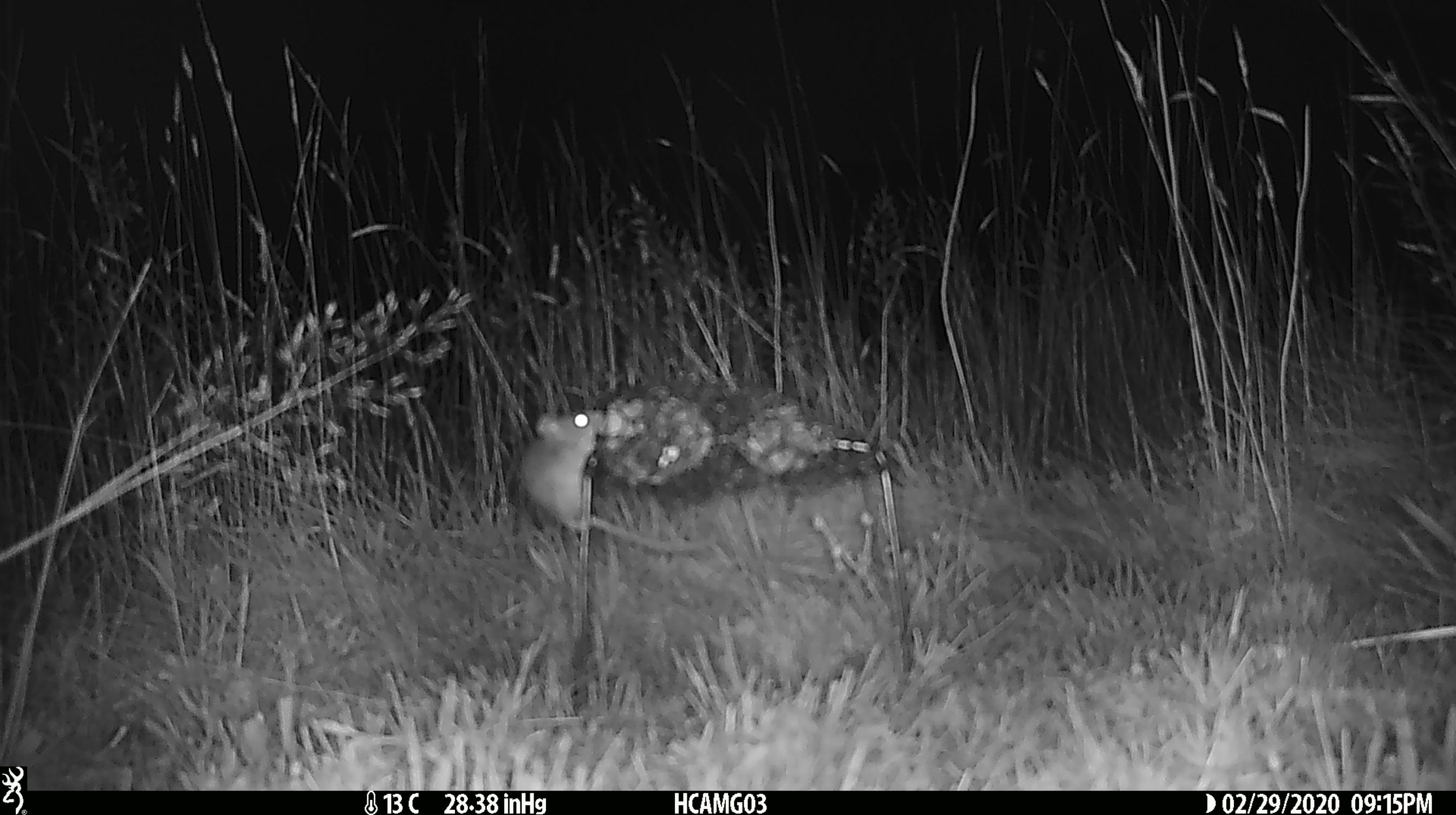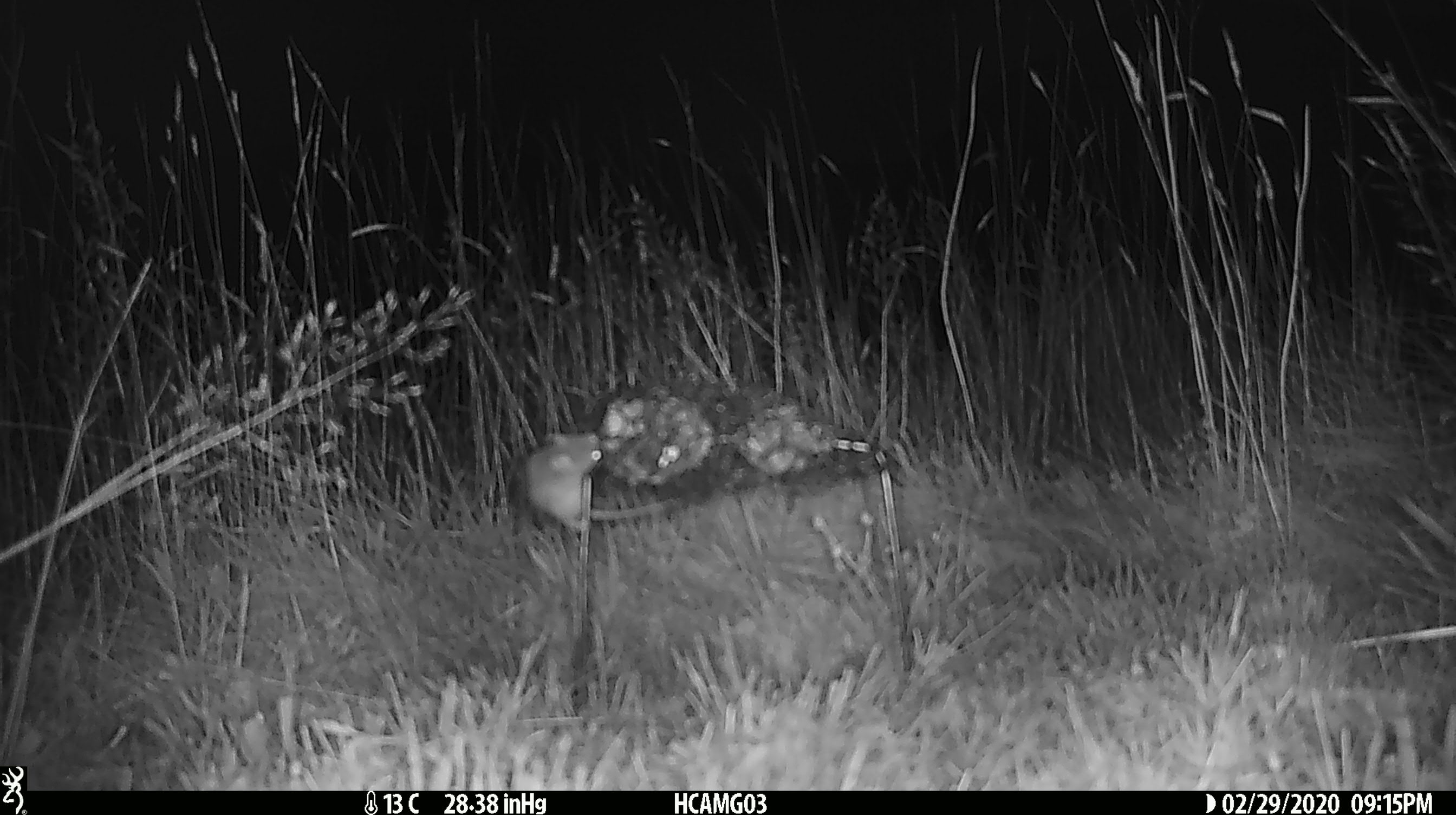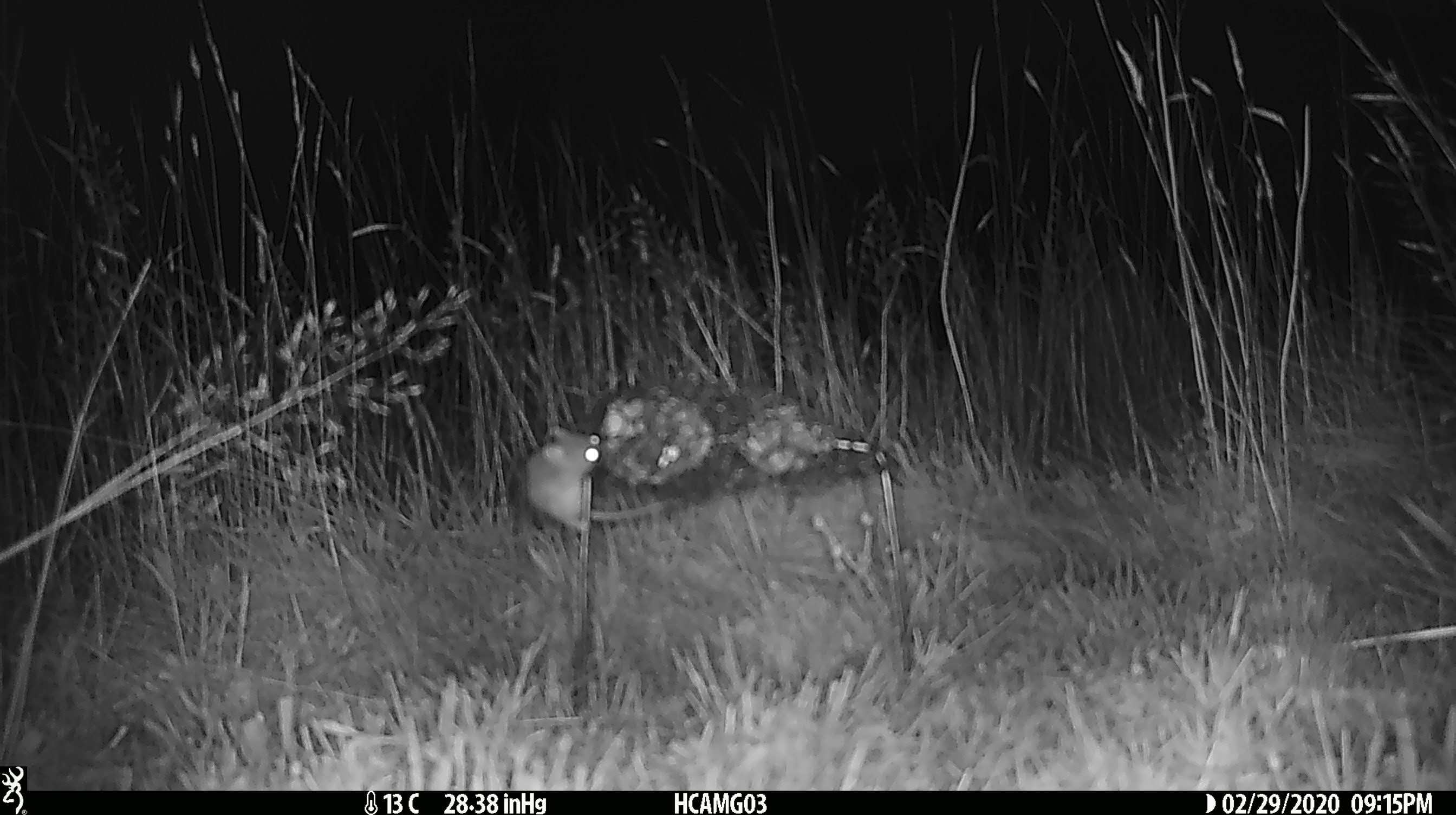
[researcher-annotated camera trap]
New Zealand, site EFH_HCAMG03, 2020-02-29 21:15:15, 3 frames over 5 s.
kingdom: Animalia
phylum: Chordata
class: Mammalia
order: Rodentia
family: Muridae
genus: Mus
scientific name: Mus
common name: mouse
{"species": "mouse (Mus)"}